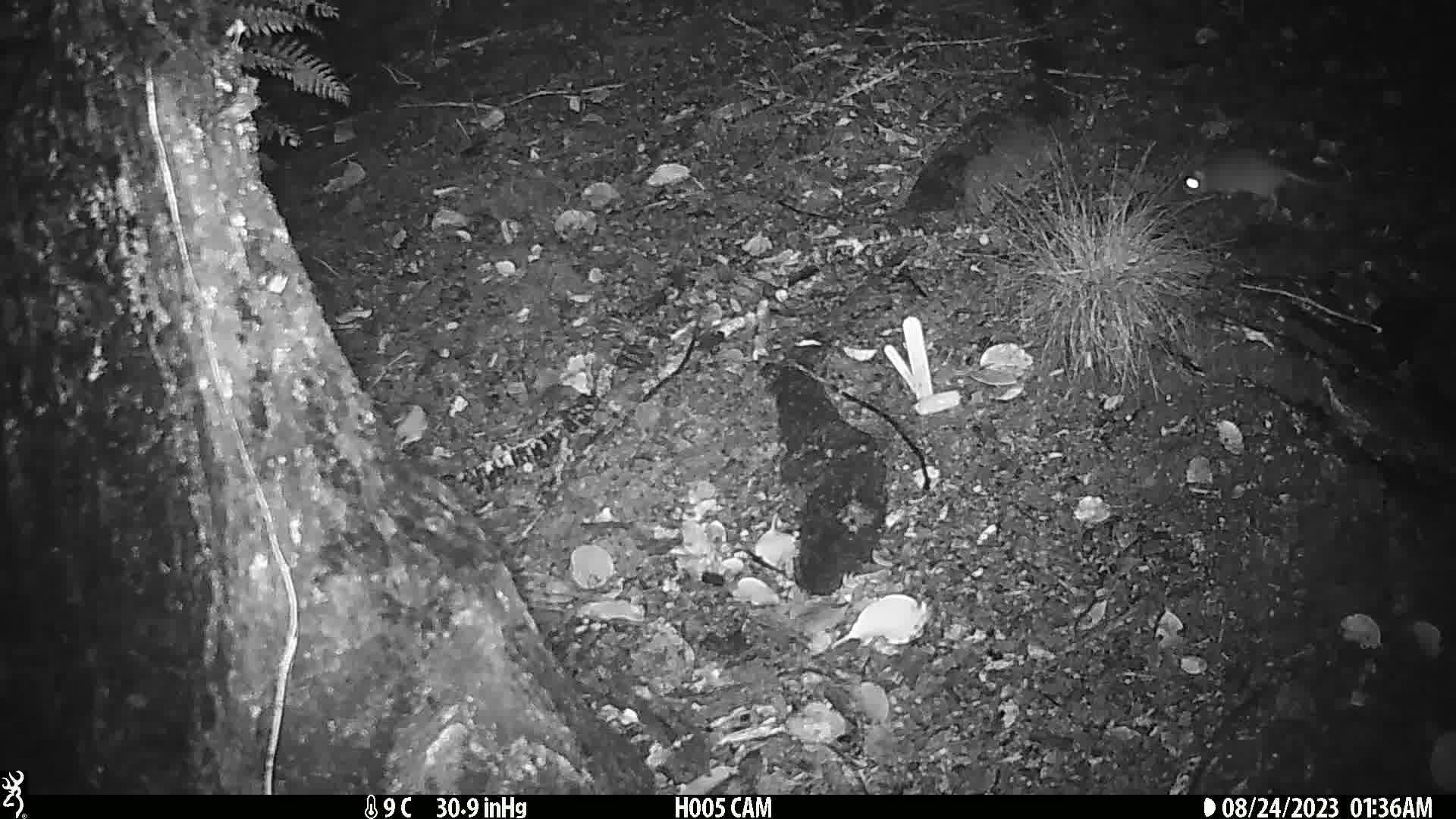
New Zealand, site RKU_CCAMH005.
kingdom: Animalia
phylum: Chordata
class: Mammalia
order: Rodentia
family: Muridae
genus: Rattus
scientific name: Rattus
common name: rat